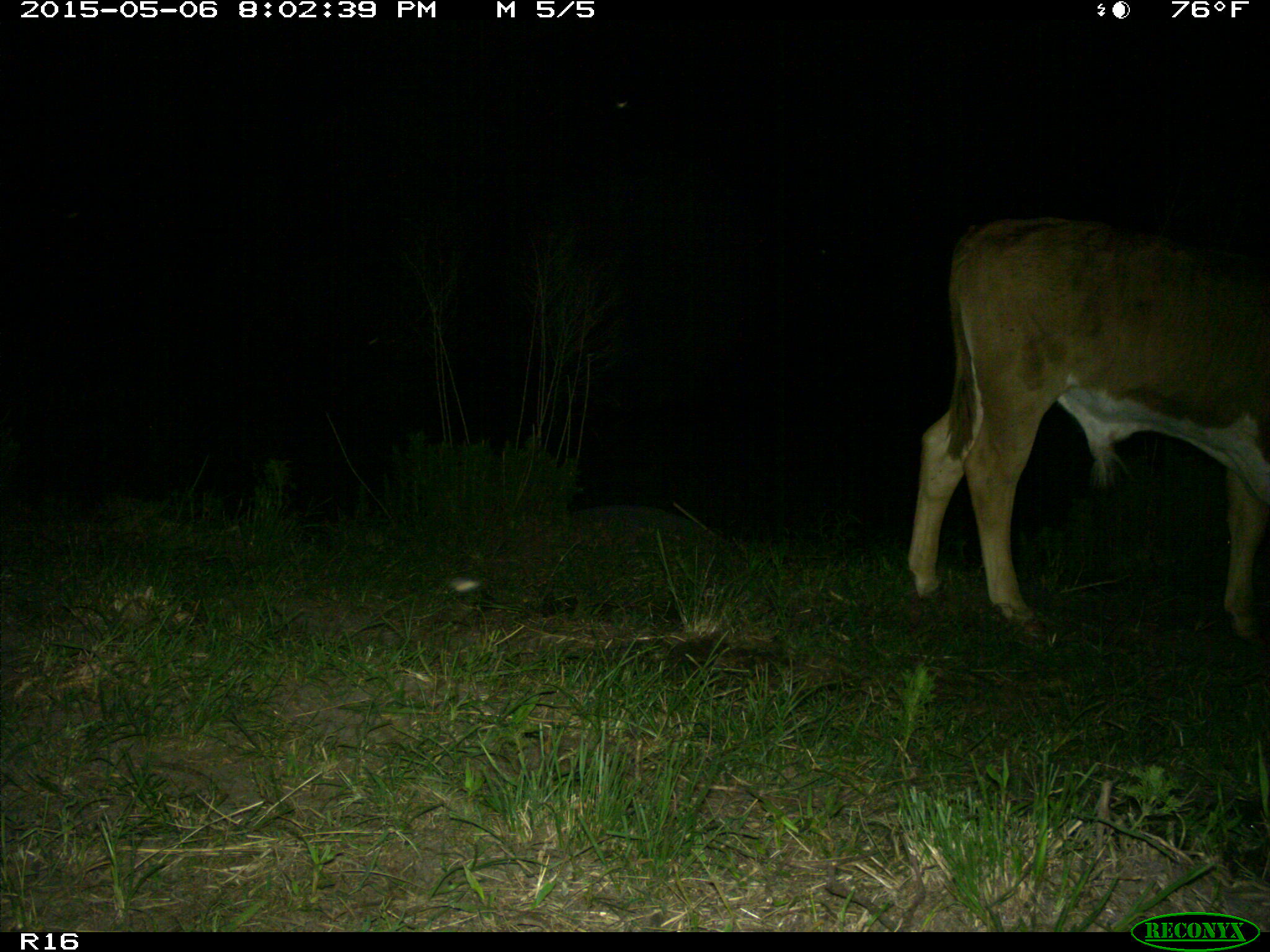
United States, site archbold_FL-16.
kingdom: Animalia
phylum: Chordata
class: Mammalia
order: Artiodactyla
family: Bovidae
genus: Bos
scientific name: Bos taurus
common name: domestic cow